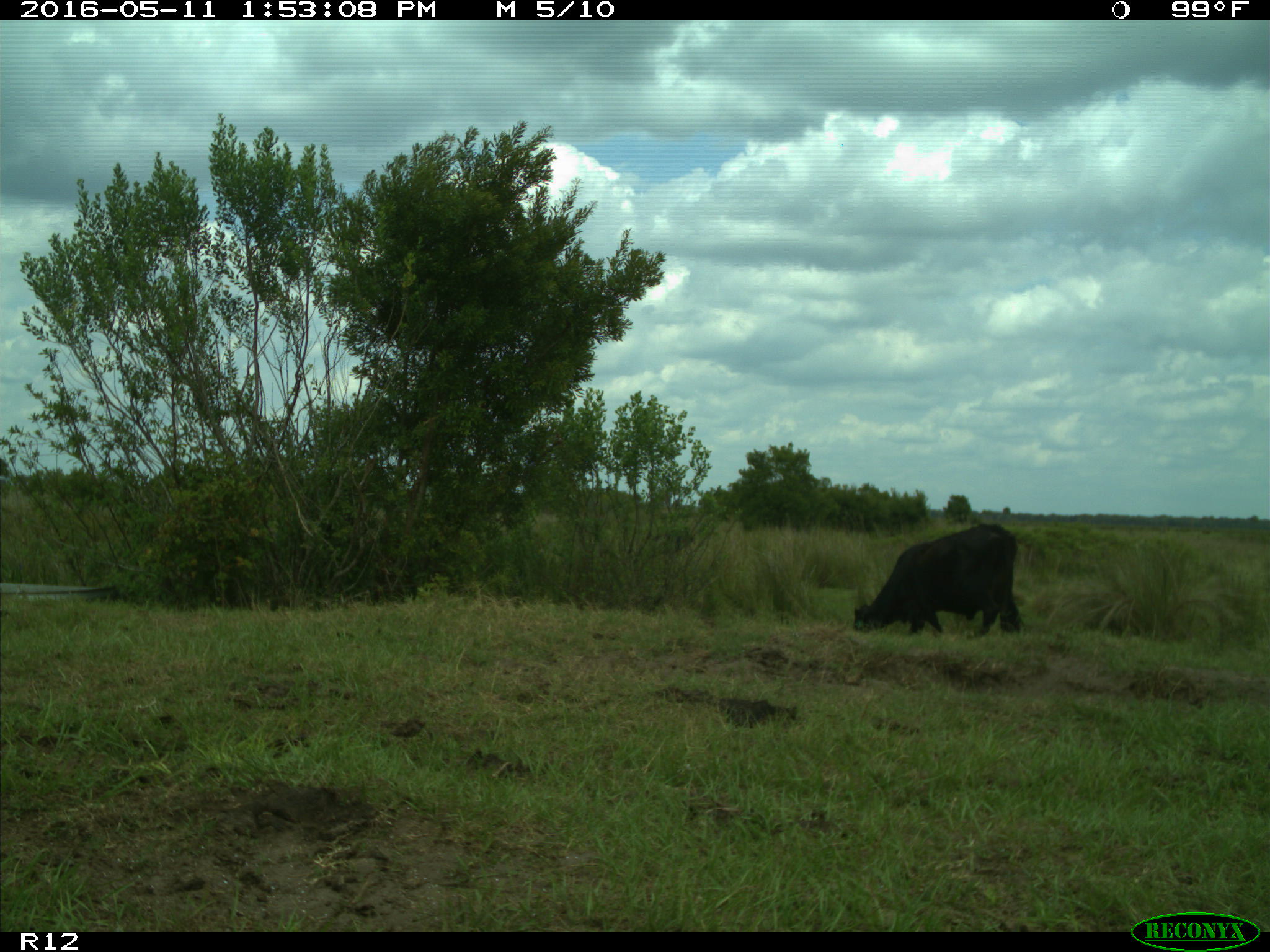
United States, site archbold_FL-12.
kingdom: Animalia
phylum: Chordata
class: Mammalia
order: Artiodactyla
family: Bovidae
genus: Bos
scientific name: Bos taurus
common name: domestic cow